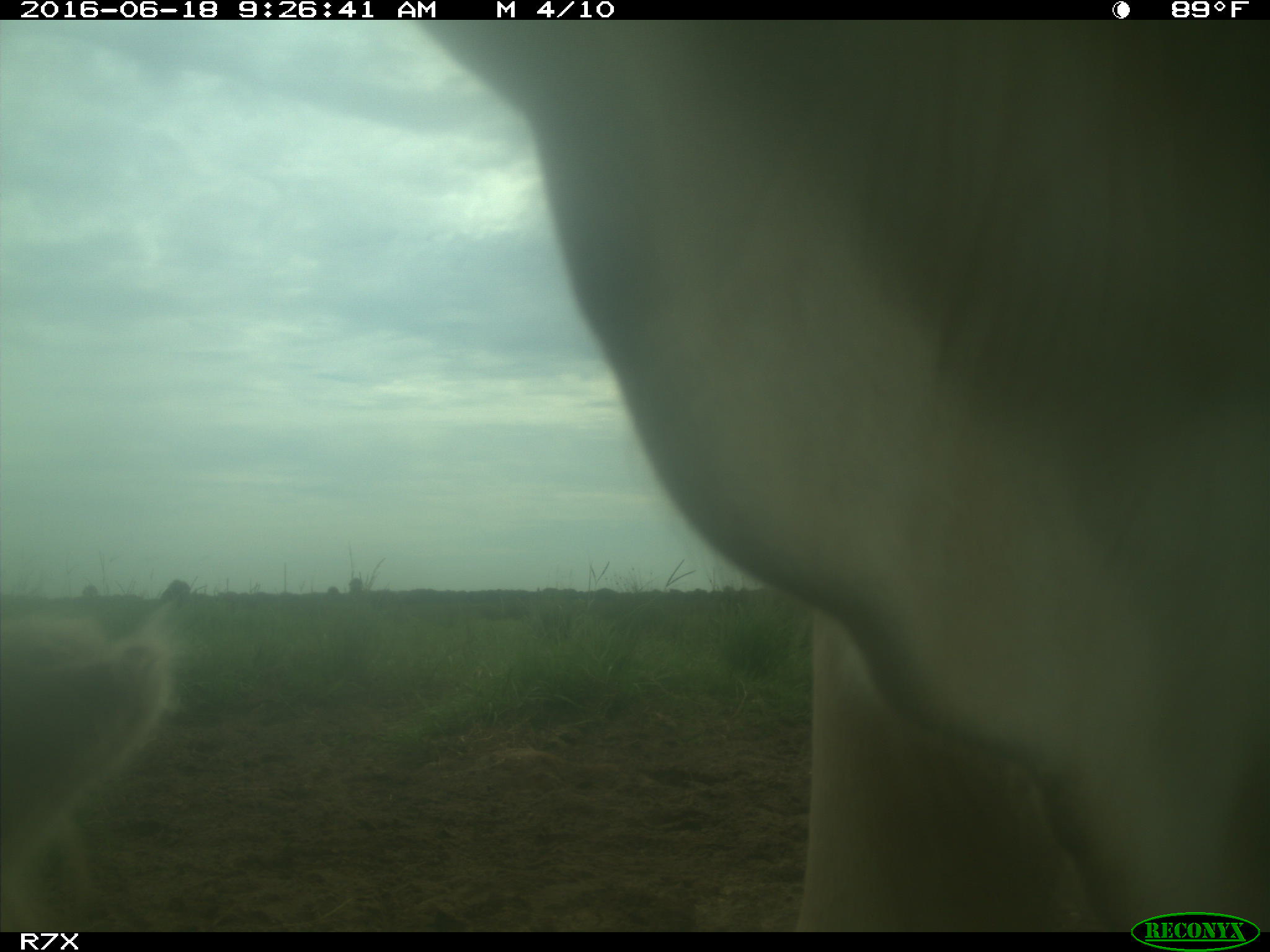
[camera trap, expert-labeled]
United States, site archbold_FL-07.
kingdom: Animalia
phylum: Chordata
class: Mammalia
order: Artiodactyla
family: Bovidae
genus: Bos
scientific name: Bos taurus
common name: domestic cow